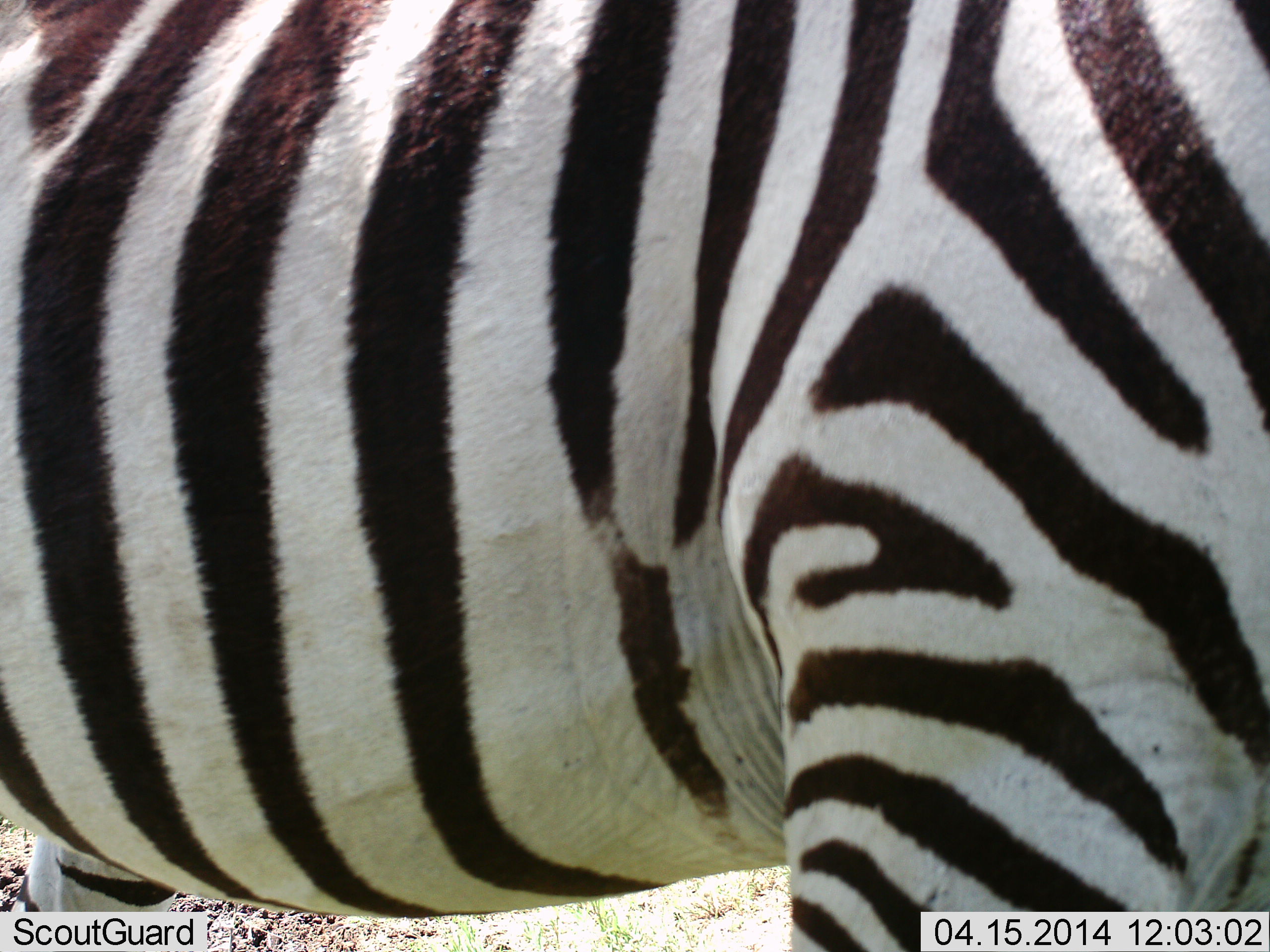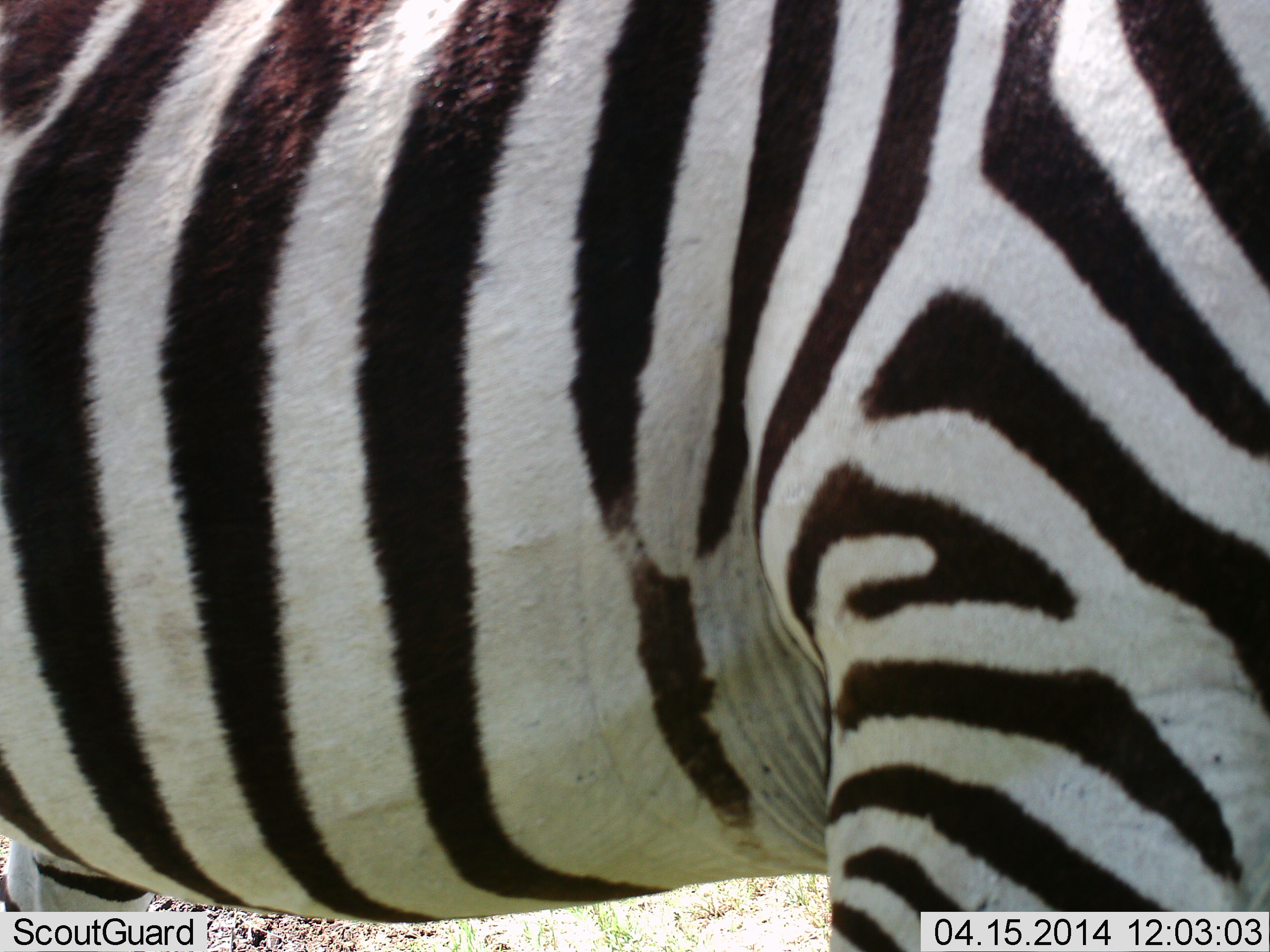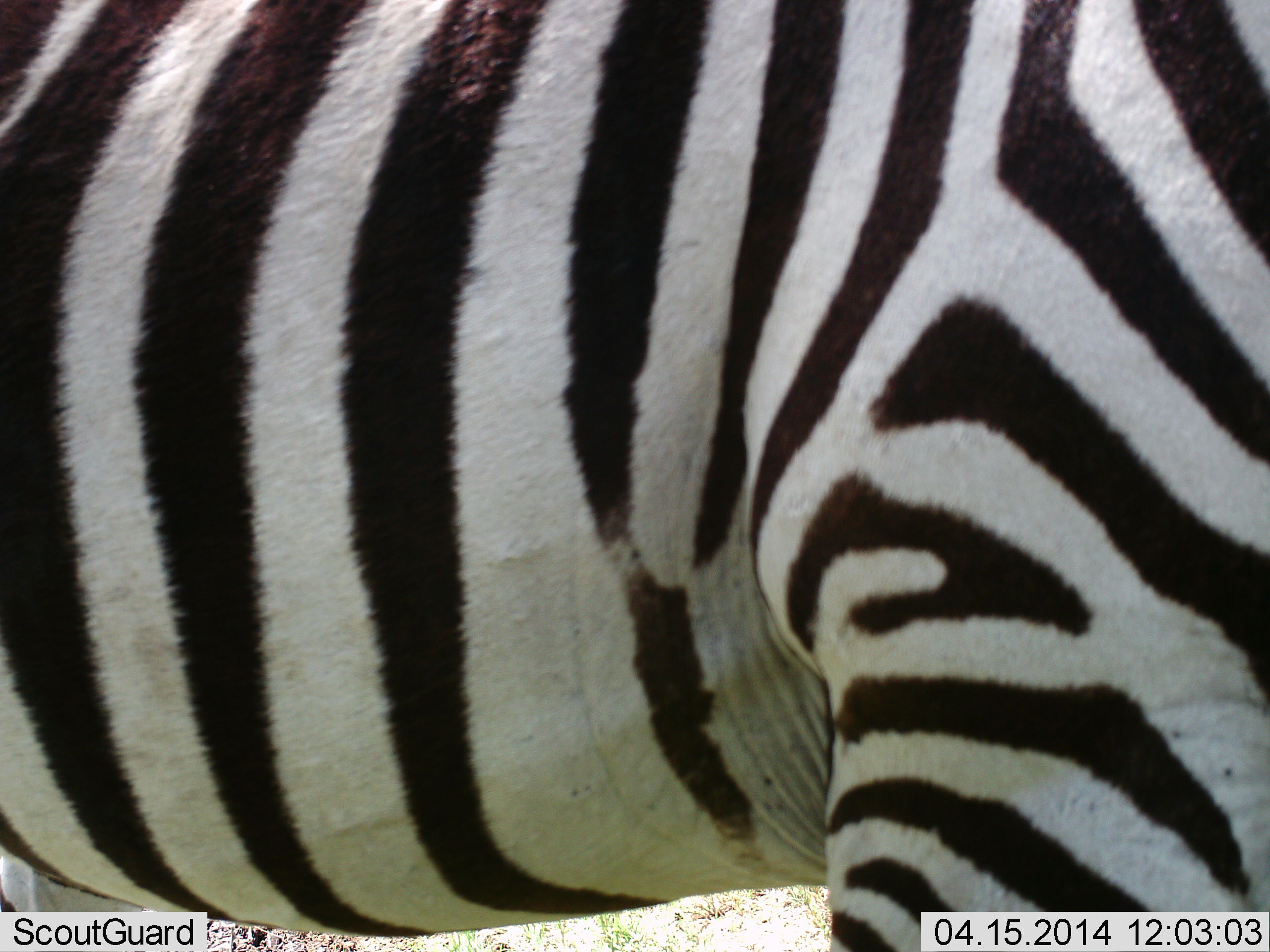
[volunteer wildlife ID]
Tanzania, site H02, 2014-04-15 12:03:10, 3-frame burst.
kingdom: Animalia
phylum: Chordata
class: Mammalia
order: Perissodactyla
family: Equidae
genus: Equus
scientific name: Equus quagga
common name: plains zebra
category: zebra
Zebra (plains zebra) (Equus quagga), count 1. Behavior (volunteer vote fractions): standing 100%, resting 0%, moving 0%, interacting 0%. Young present (vote fraction): 0%. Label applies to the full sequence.